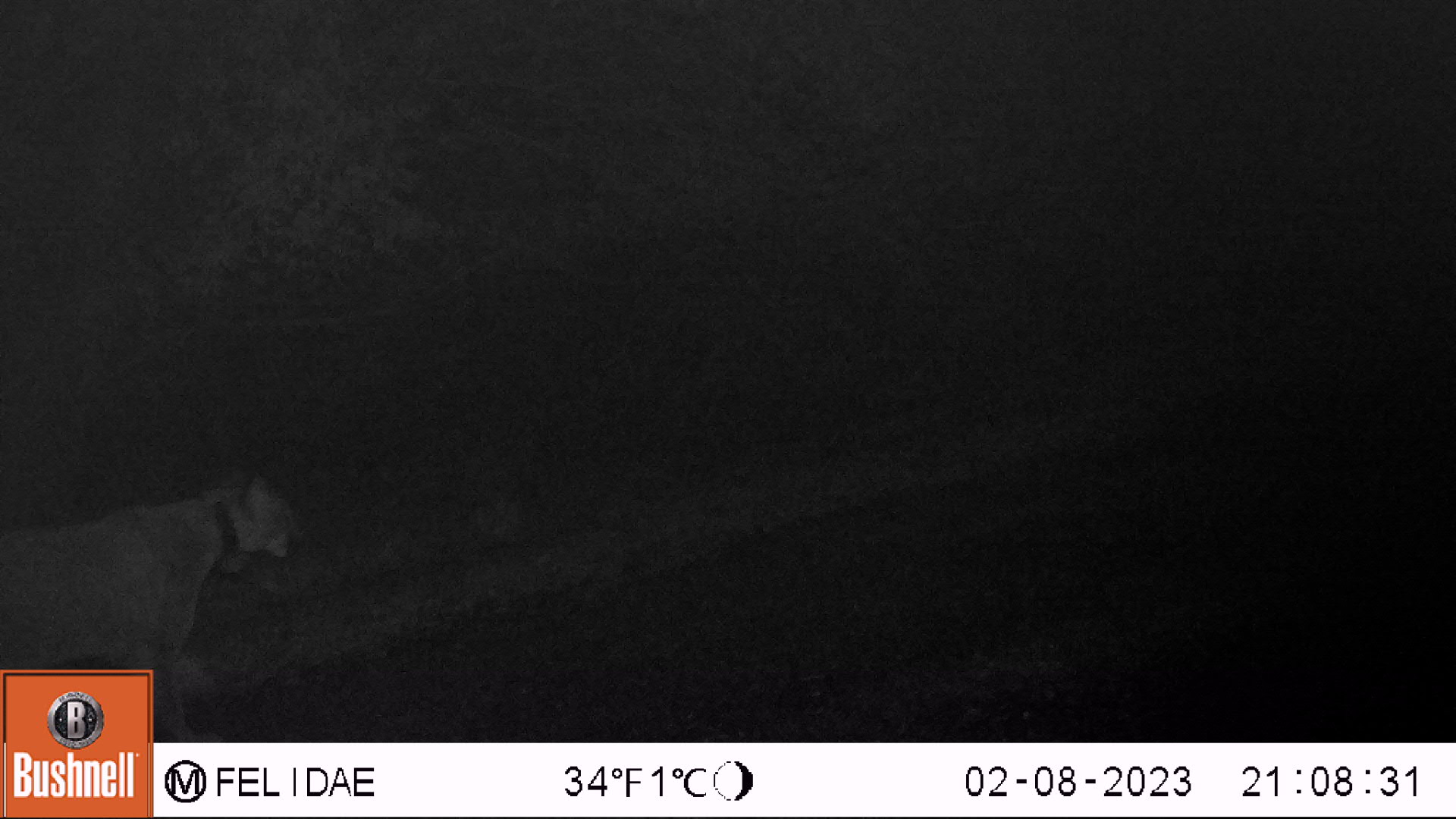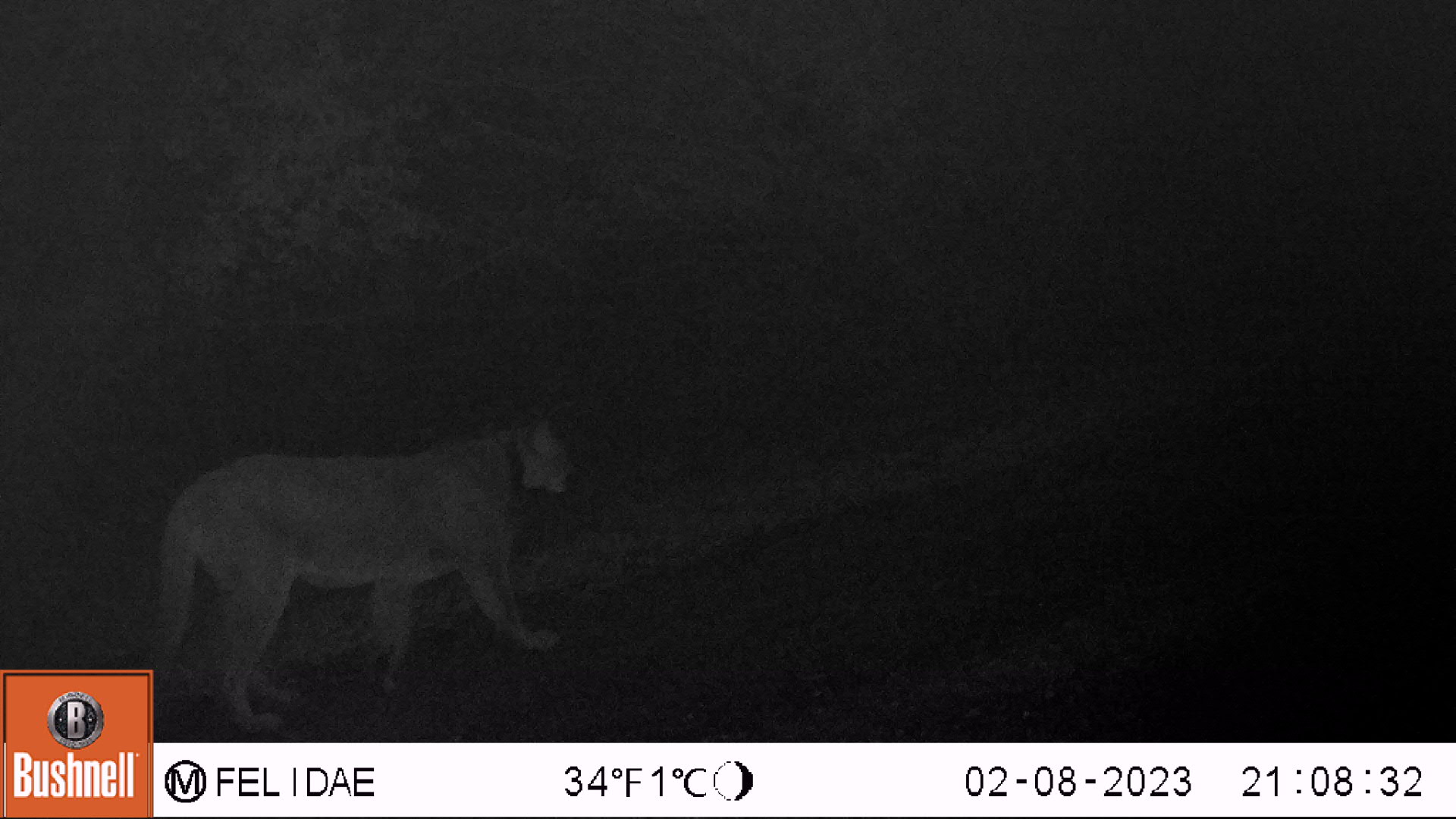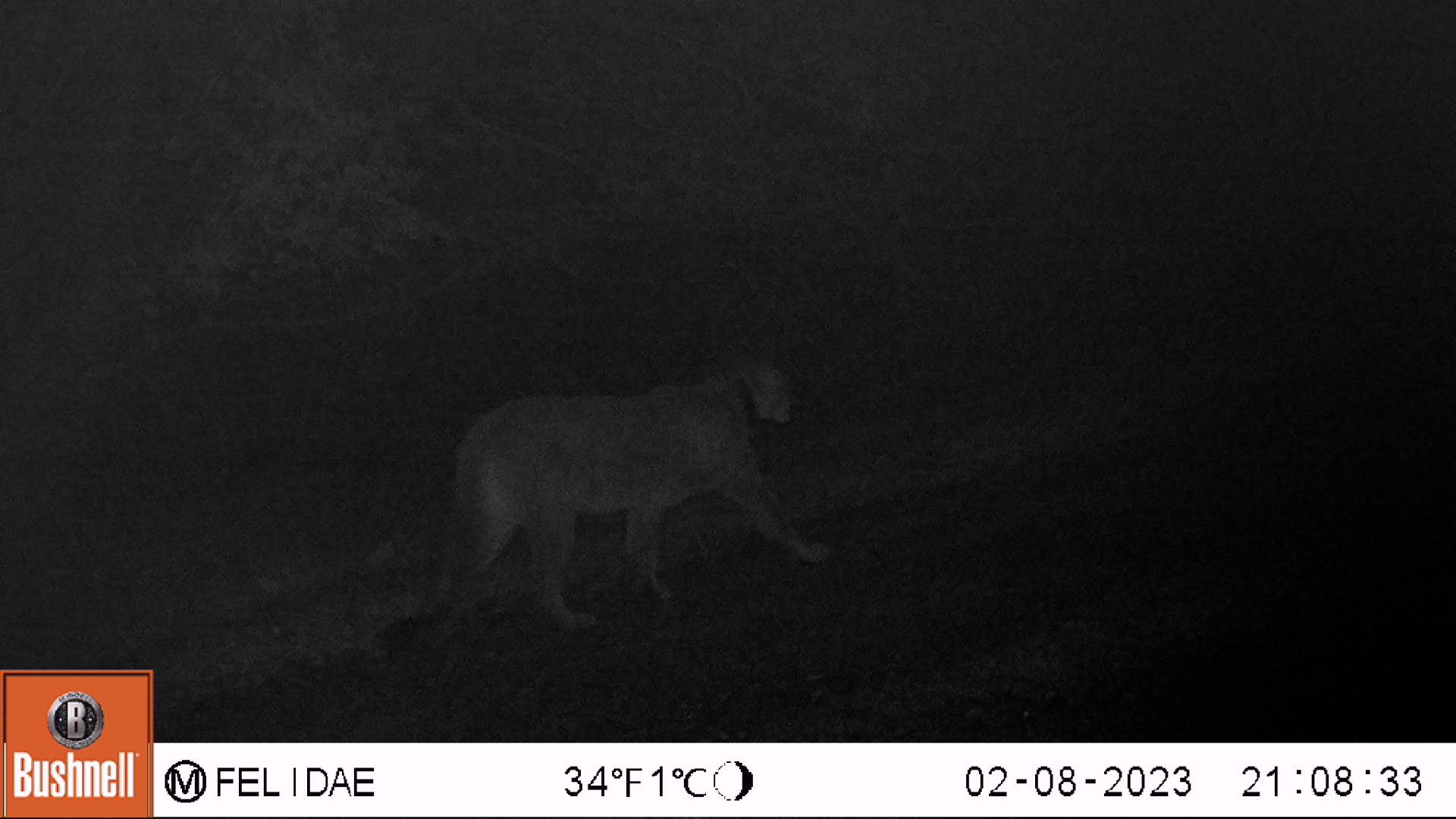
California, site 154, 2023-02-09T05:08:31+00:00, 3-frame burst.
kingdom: Animalia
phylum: Chordata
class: Mammalia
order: Carnivora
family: Felidae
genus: Puma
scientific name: Puma concolor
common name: puma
Puma (Puma concolor).